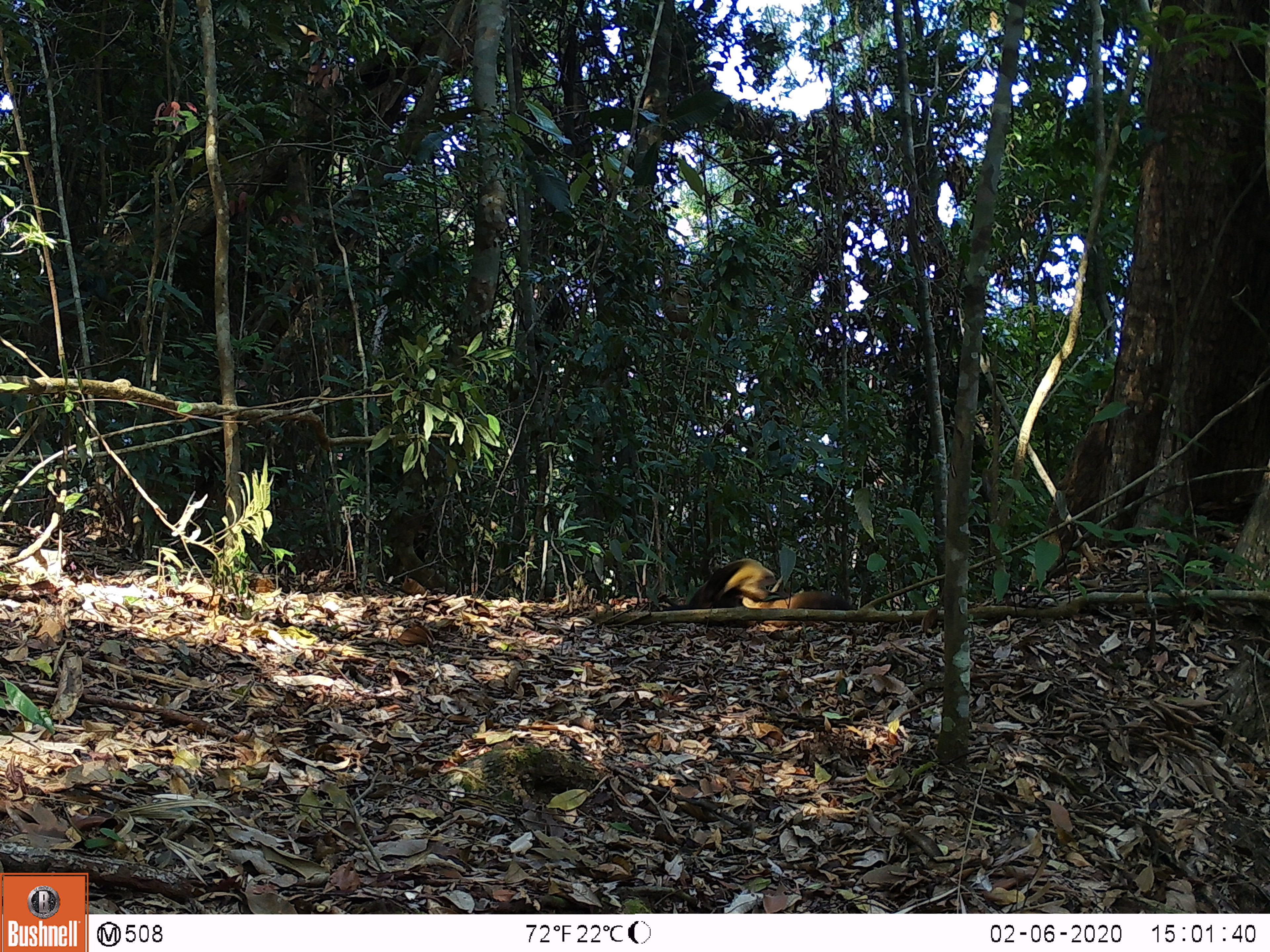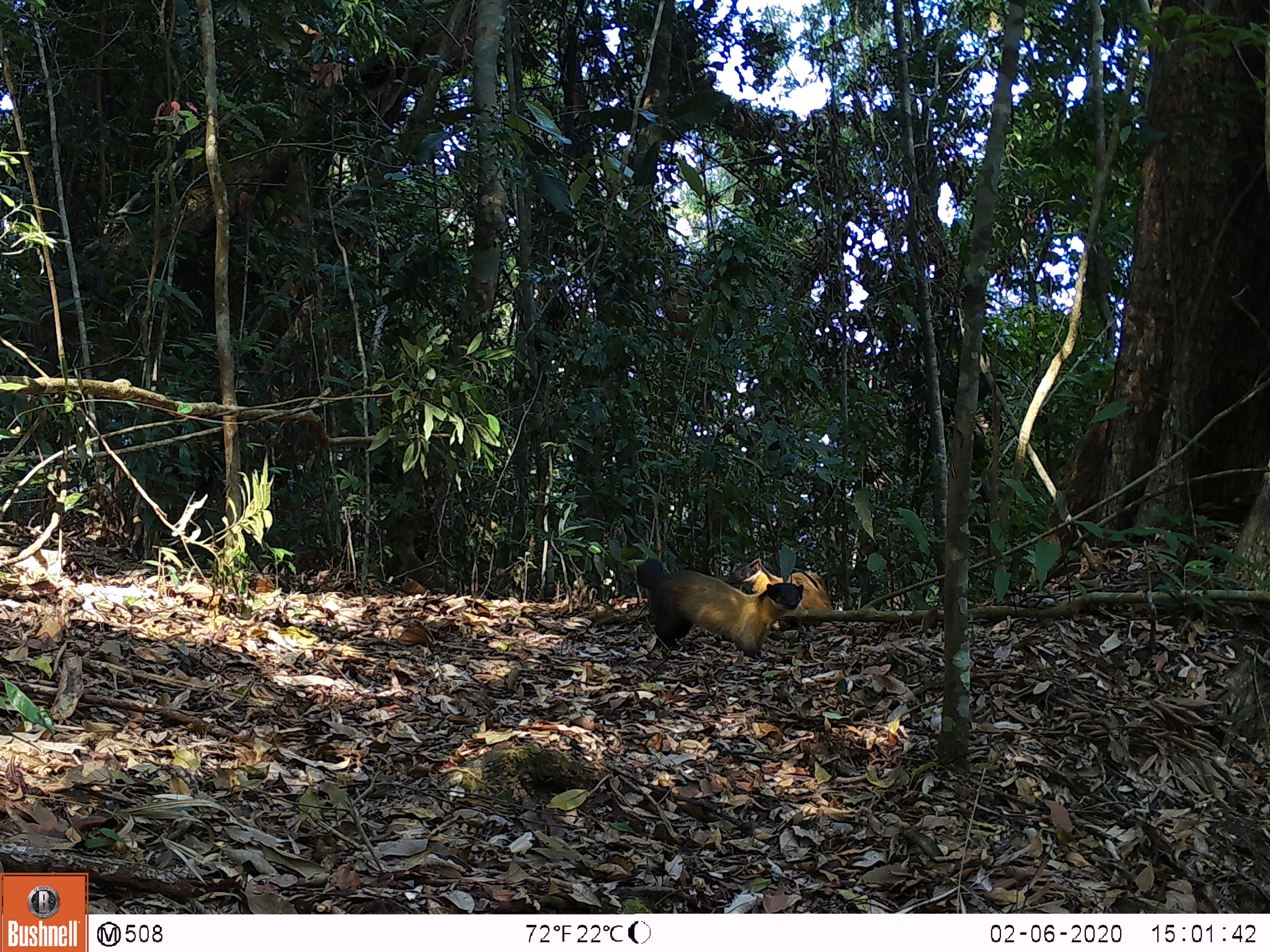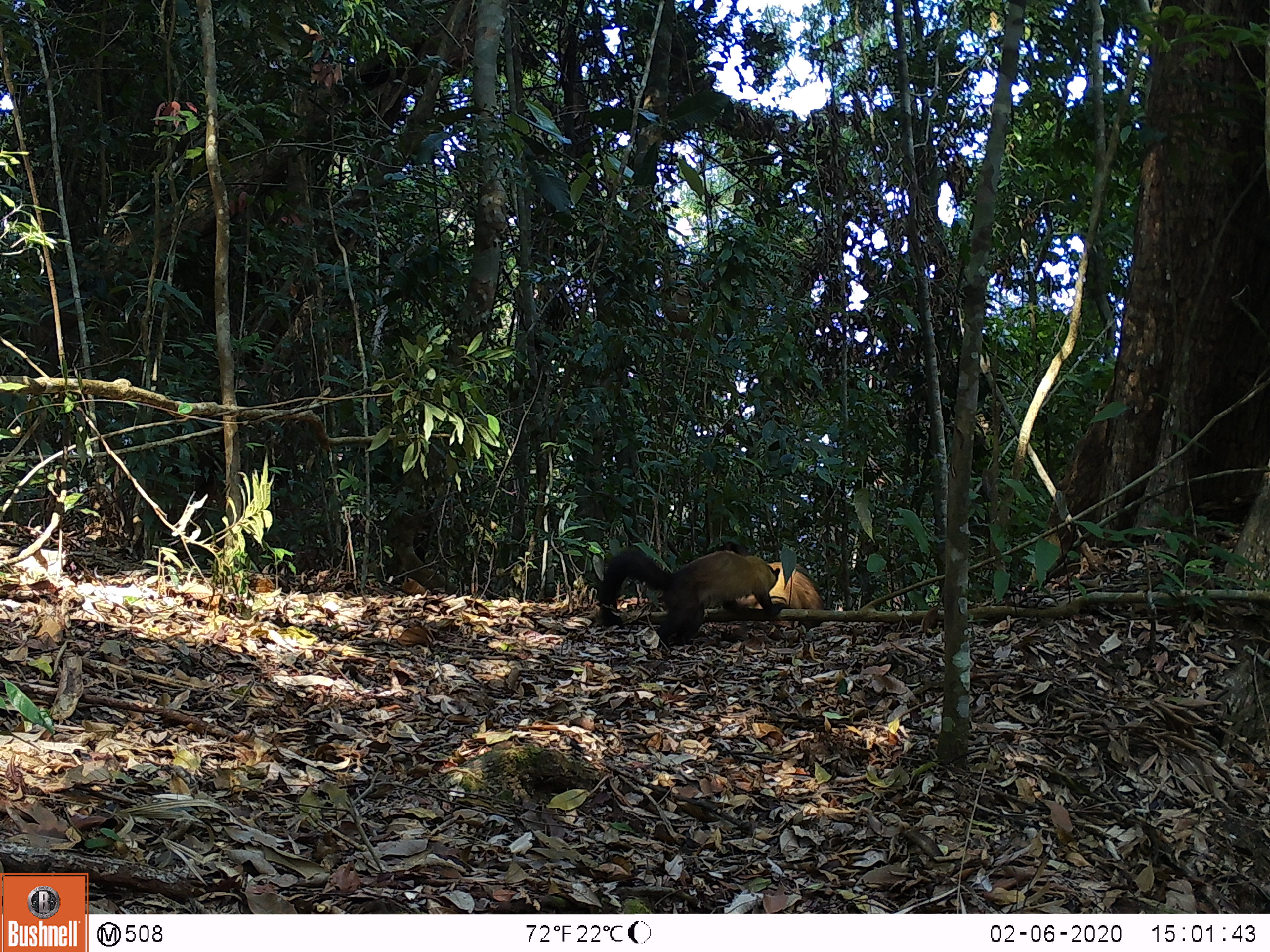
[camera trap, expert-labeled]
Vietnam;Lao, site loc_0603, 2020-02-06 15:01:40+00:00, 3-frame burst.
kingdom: Animalia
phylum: Chordata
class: Mammalia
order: Carnivora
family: Mustelidae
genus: Martes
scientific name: Martes flavigula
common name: yellow-throated marten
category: yellow throated marten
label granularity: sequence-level